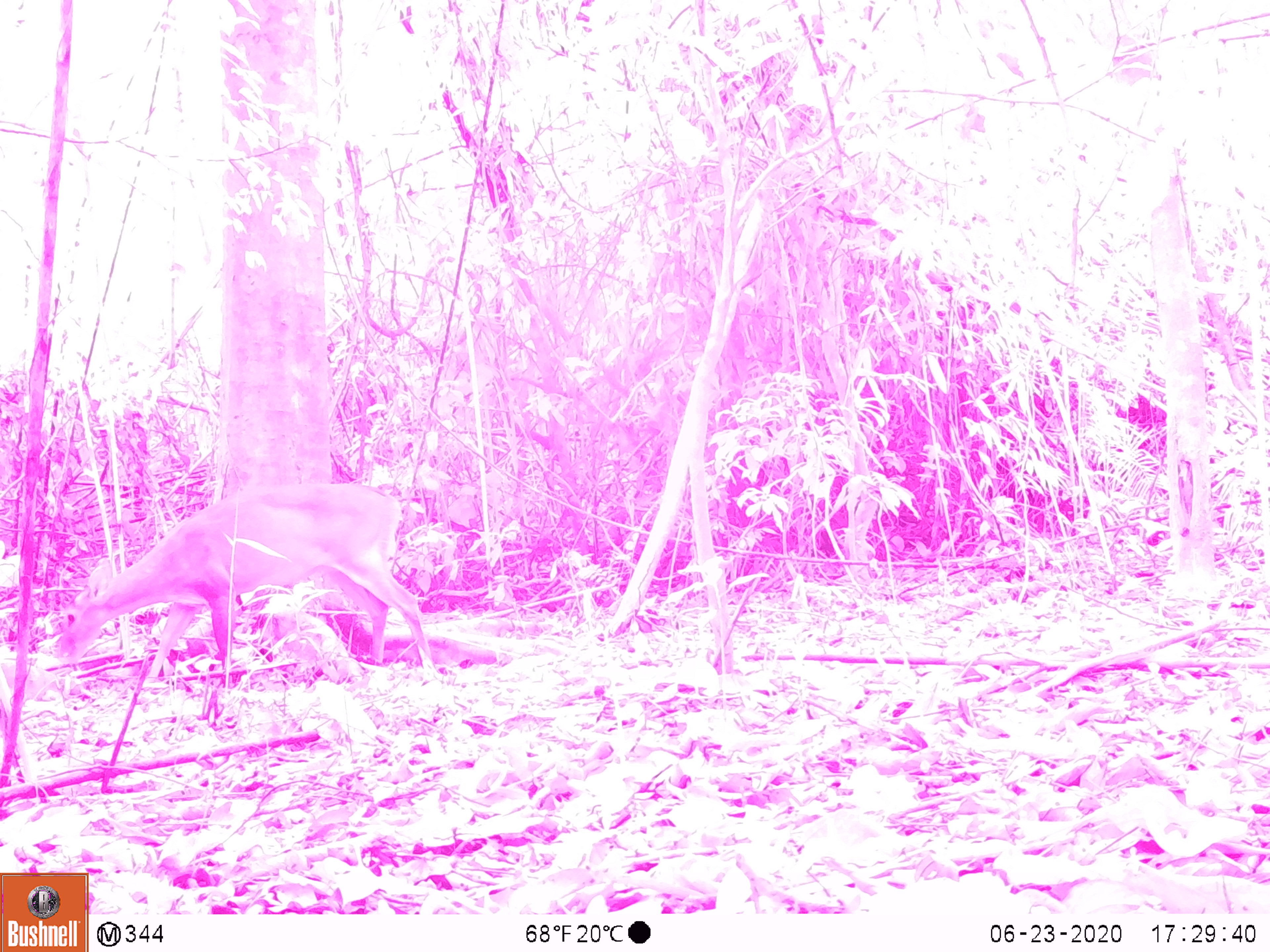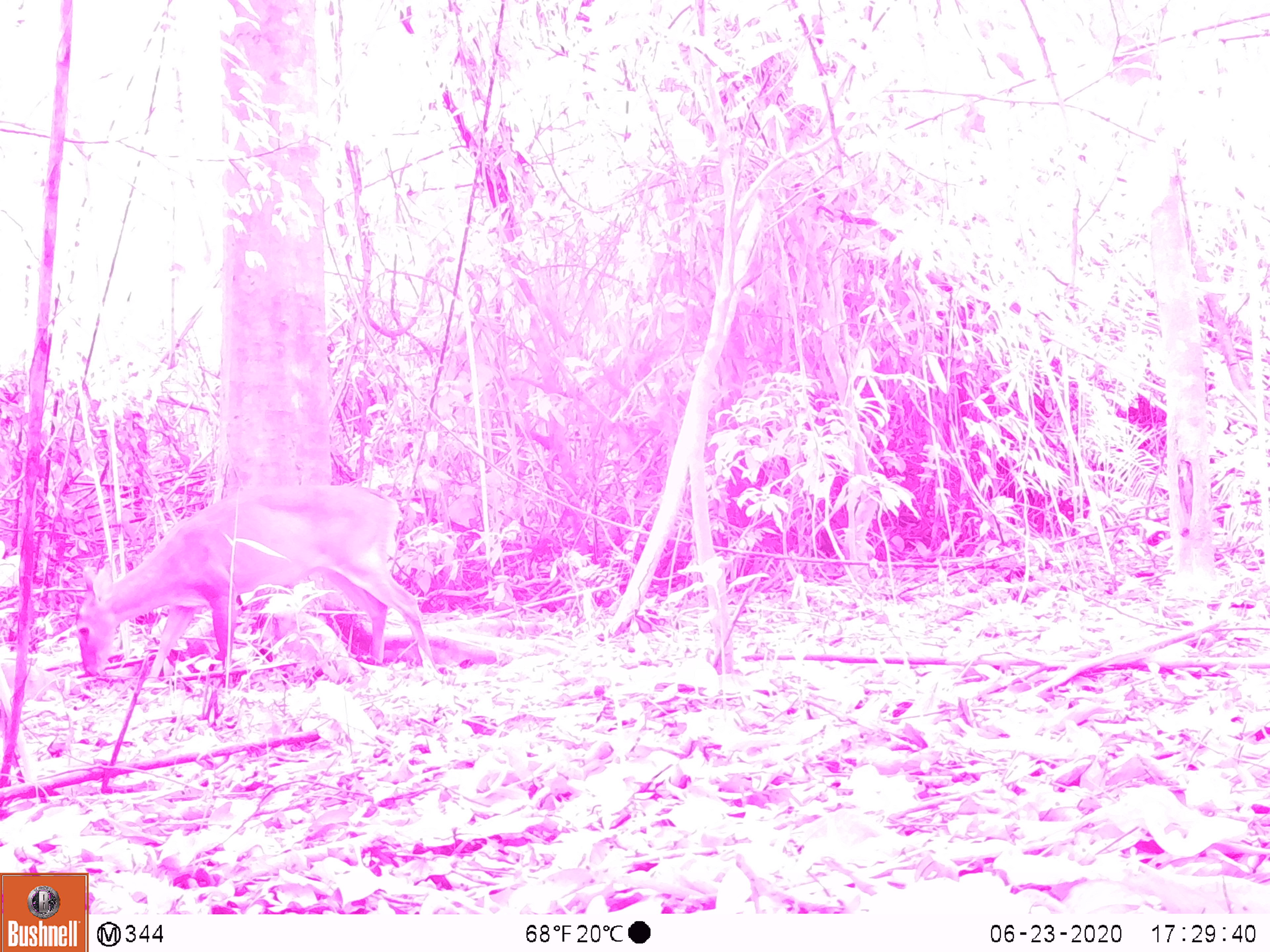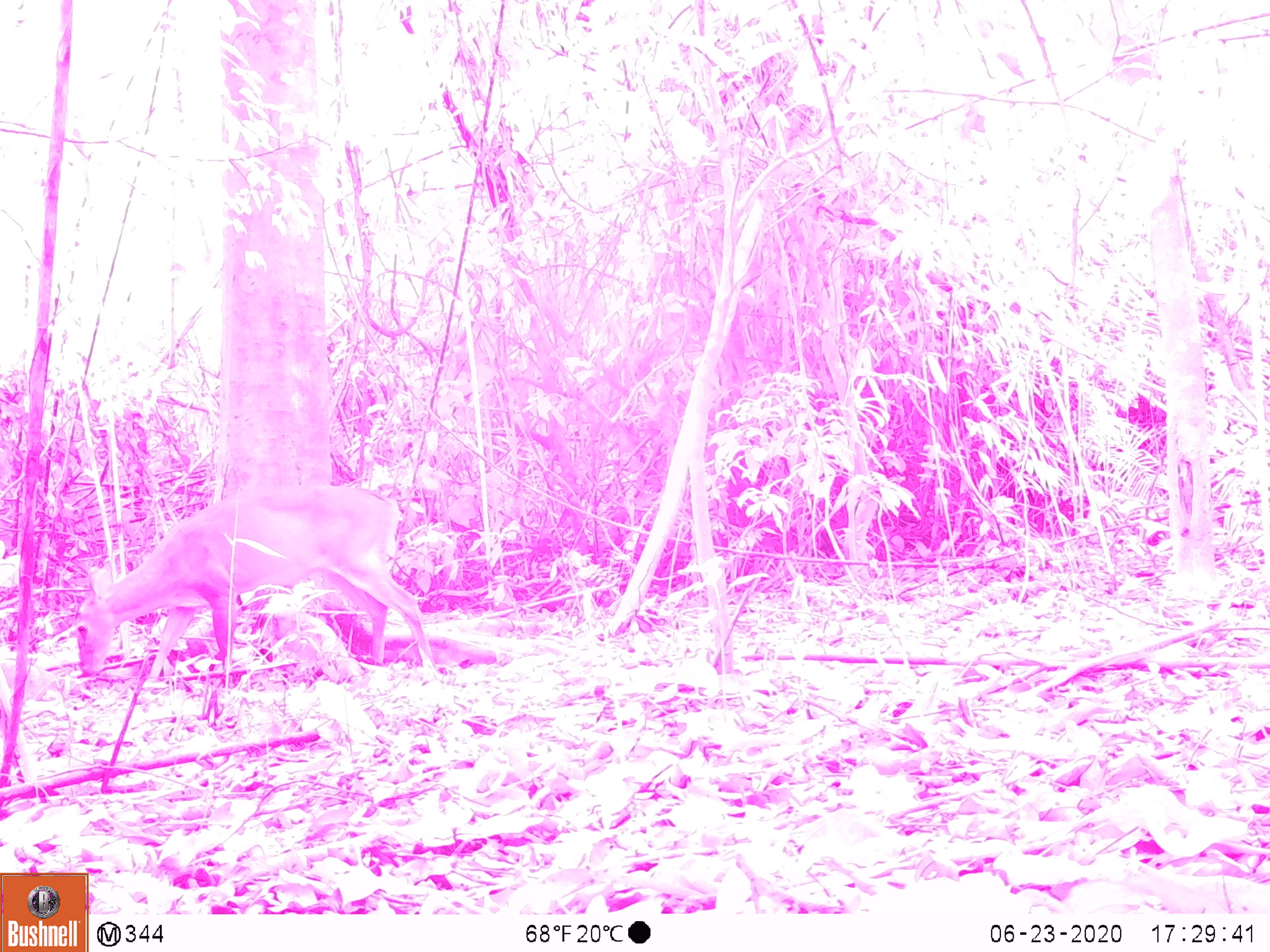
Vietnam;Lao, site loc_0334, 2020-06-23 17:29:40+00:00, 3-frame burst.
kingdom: Animalia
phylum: Chordata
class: Mammalia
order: Artiodactyla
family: Cervidae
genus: Muntiacus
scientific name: Muntiacus vuquangensis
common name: large-antlered muntjac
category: large antlered muntjac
Large antlered muntjac (large-antlered muntjac) (Muntiacus vuquangensis). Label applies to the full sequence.